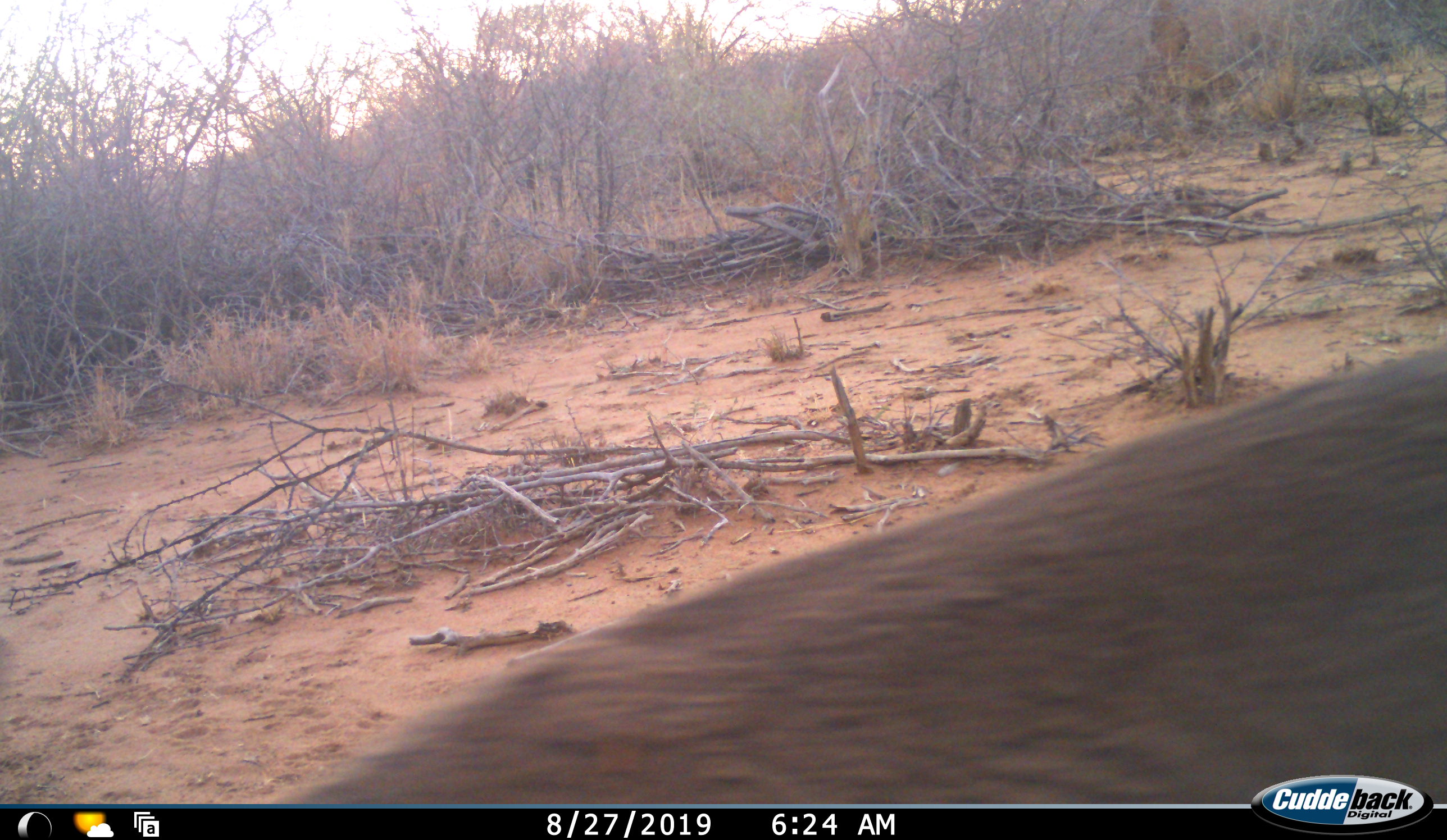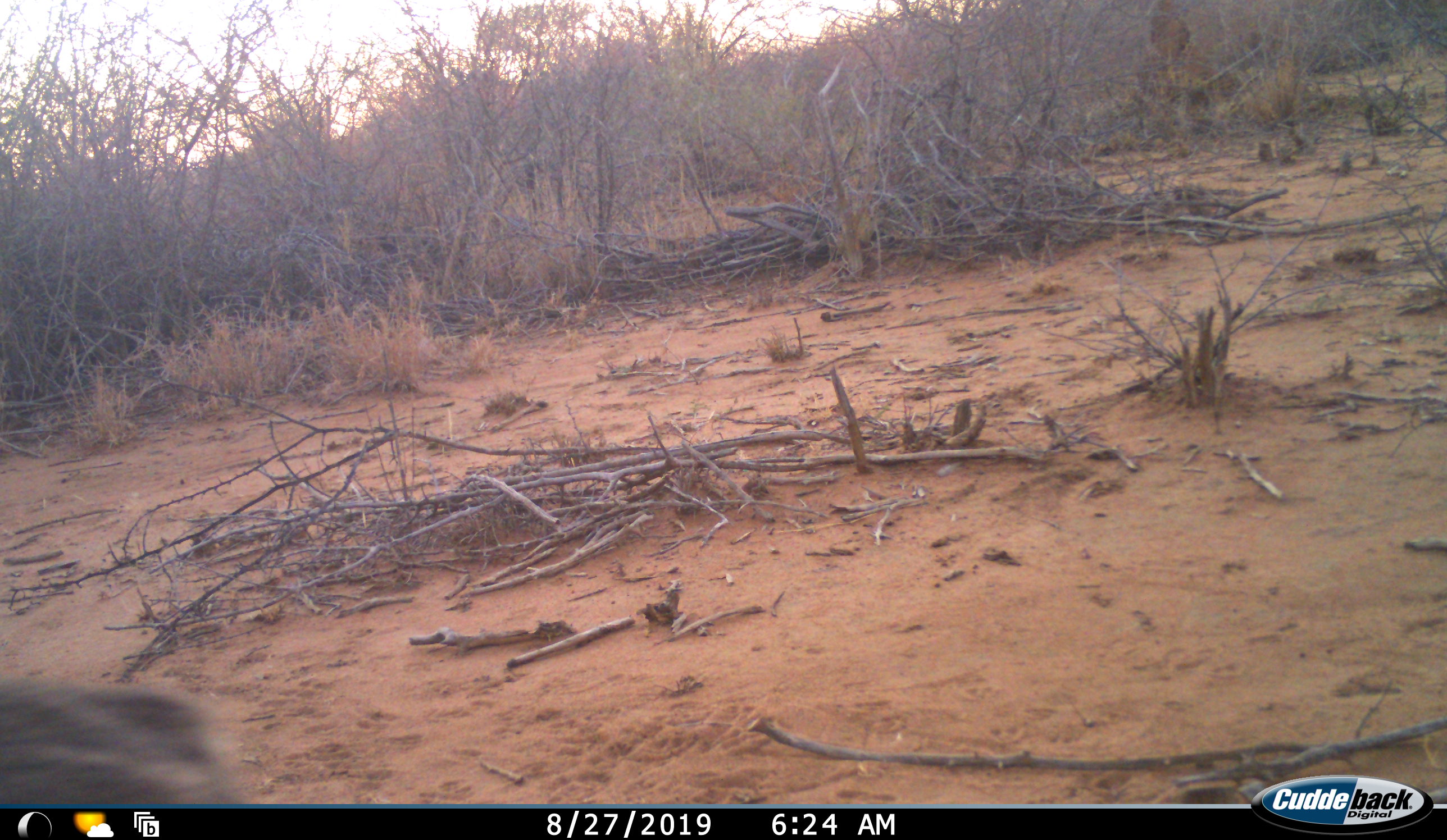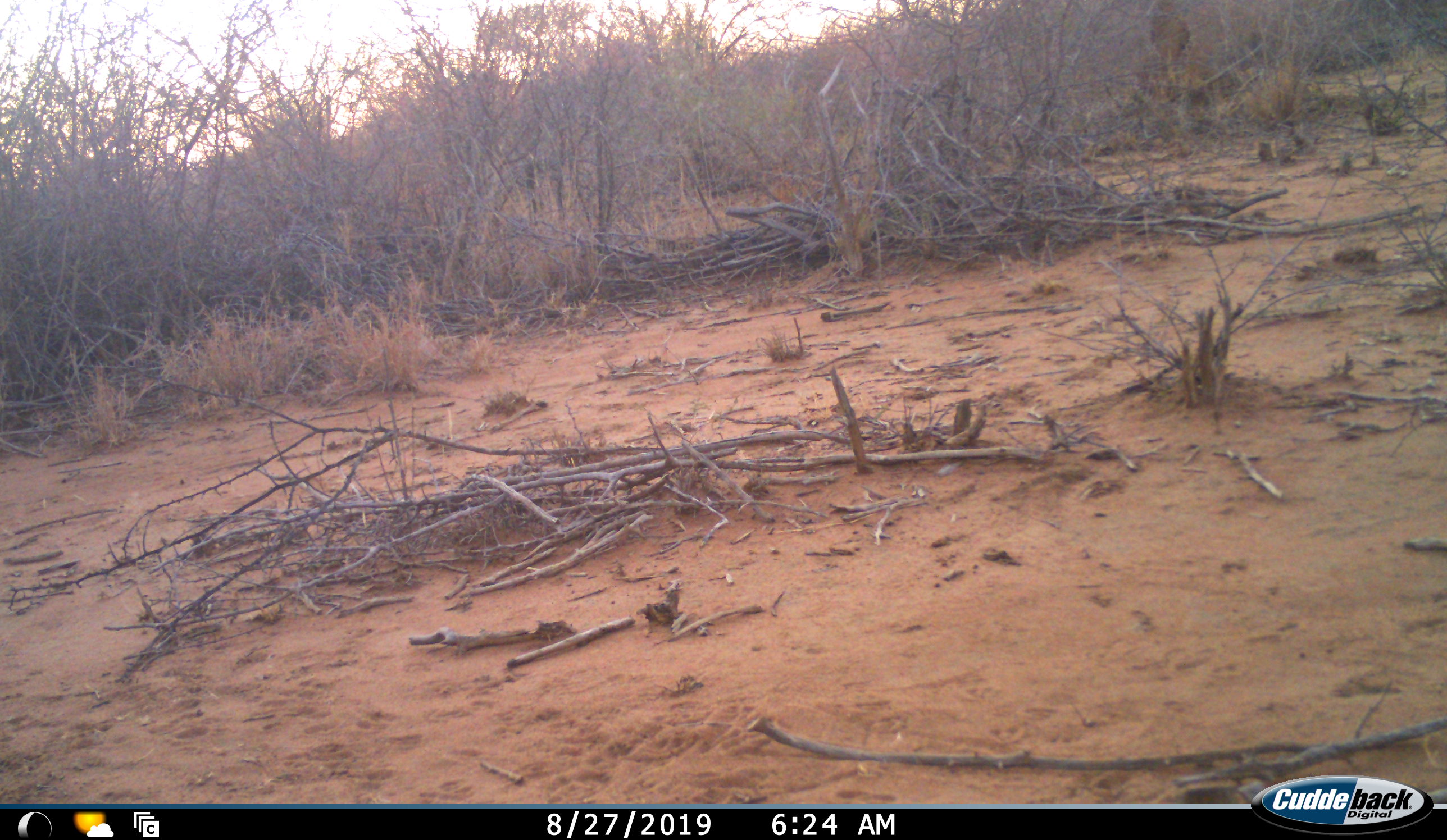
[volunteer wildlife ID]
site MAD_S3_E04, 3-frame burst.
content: unidentified animal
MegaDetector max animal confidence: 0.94